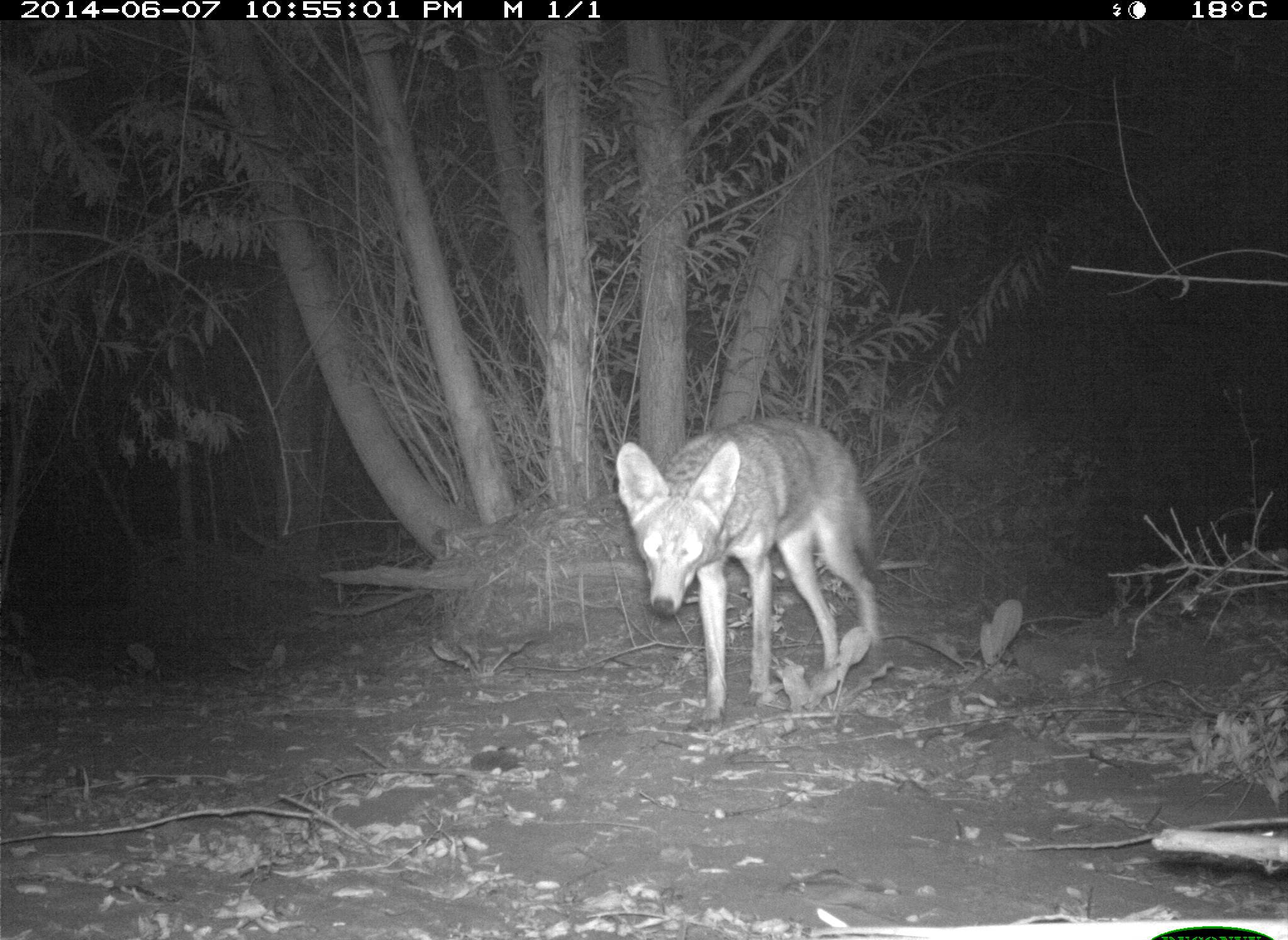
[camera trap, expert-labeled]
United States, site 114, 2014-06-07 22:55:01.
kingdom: Animalia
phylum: Chordata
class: Mammalia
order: Carnivora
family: Canidae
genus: Canis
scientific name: Canis latrans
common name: coyote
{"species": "coyote (Canis latrans)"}